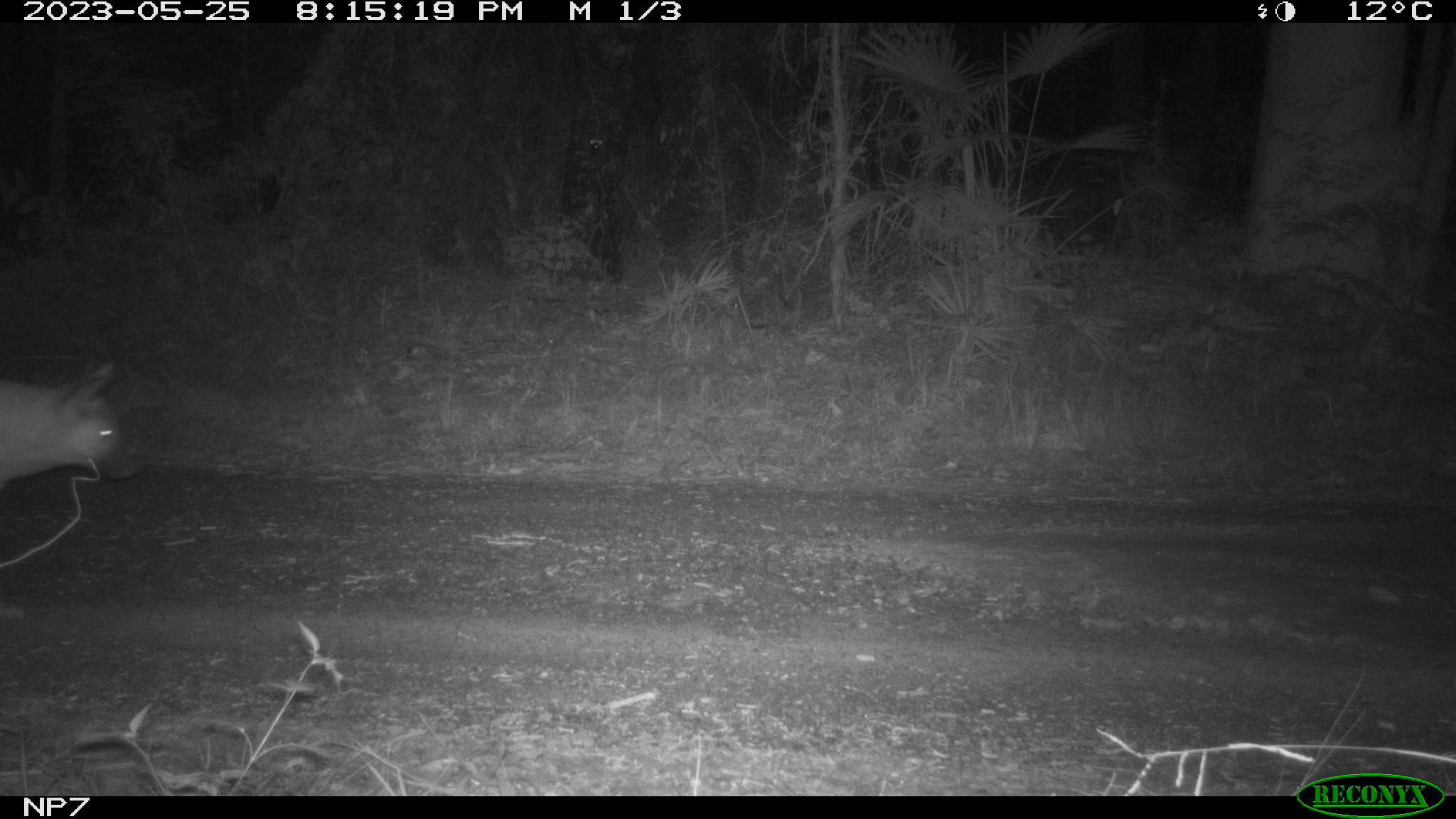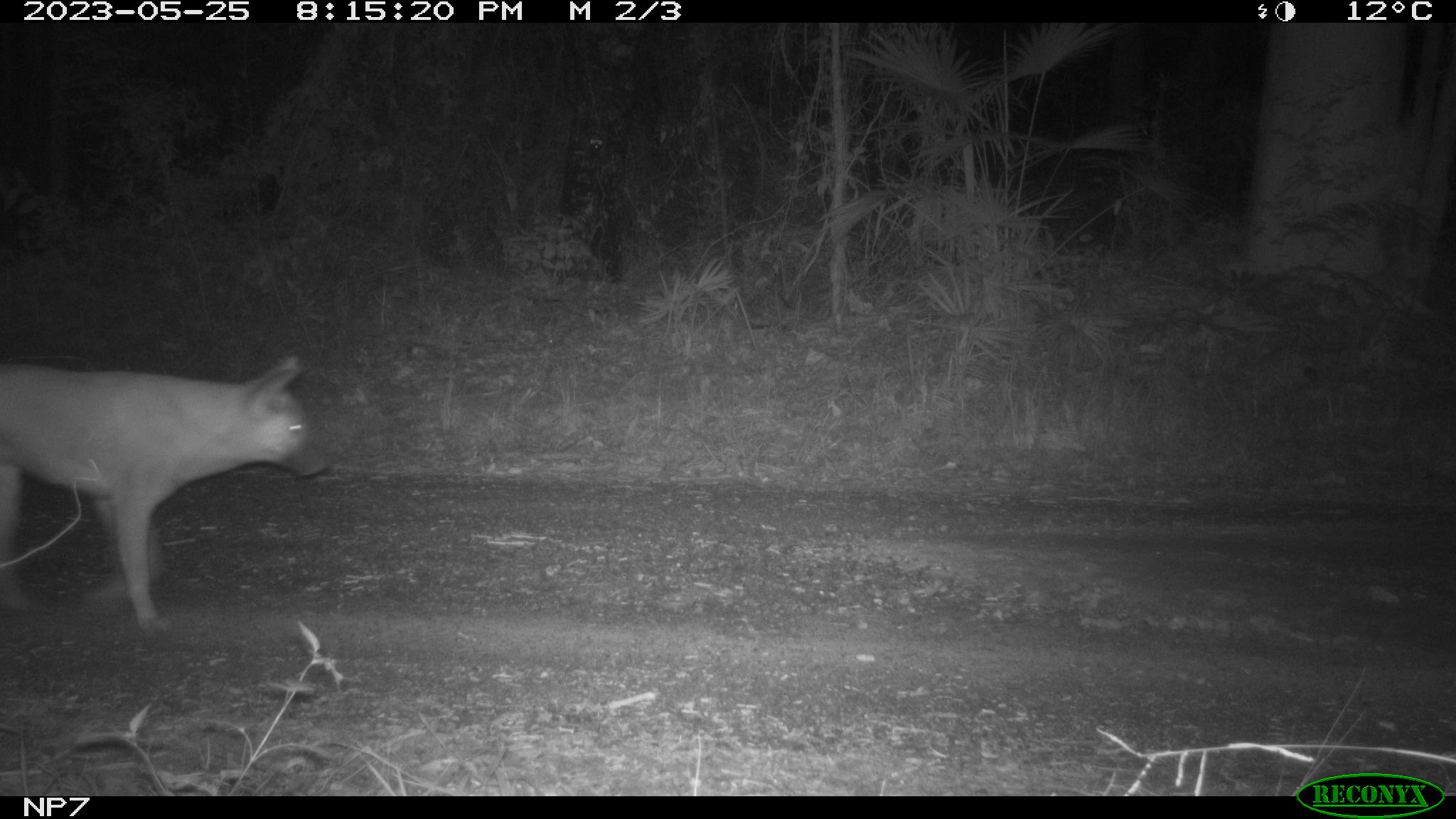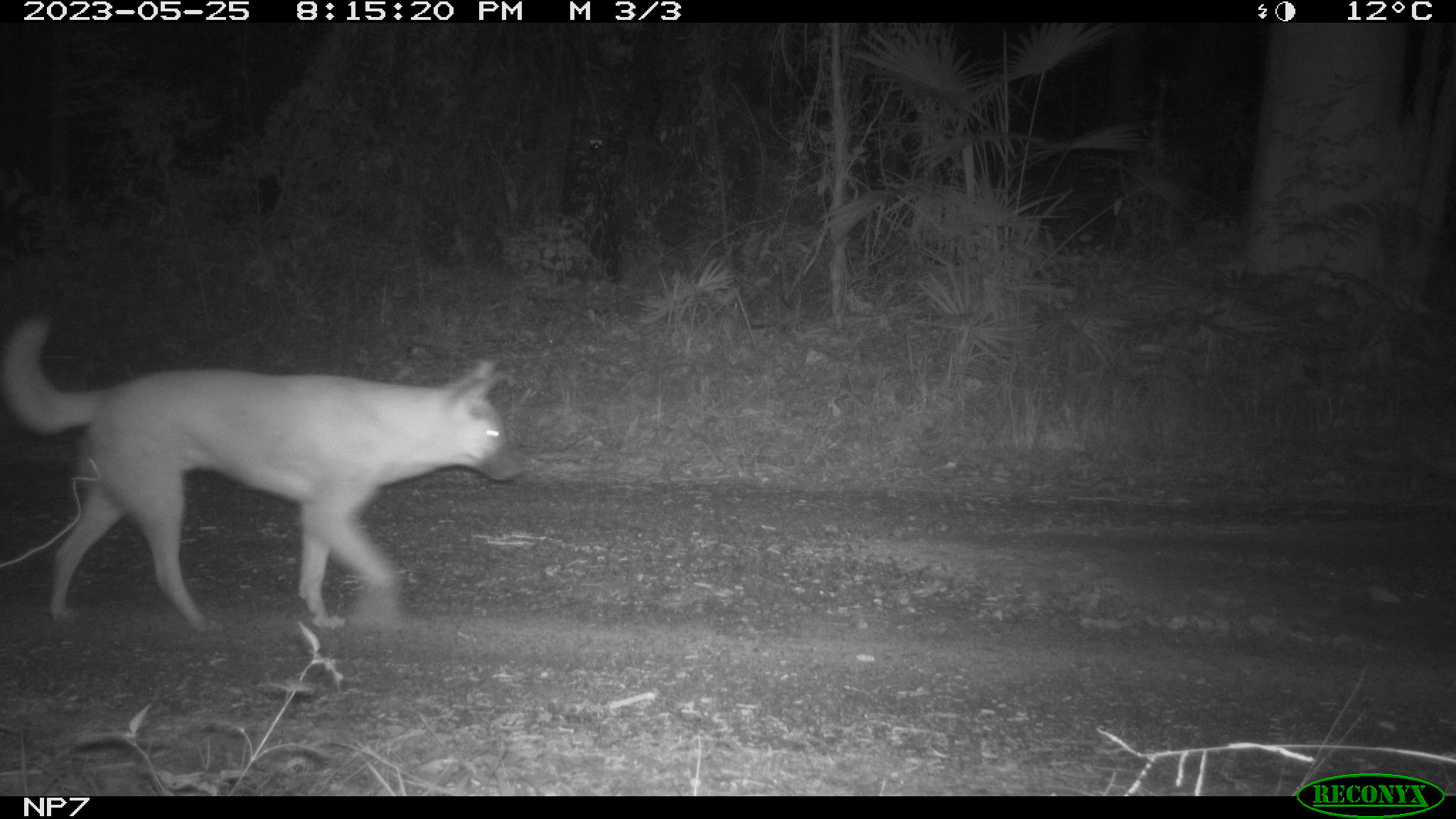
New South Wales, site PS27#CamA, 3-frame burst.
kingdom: Animalia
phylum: Chordata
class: Mammalia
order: Carnivora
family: Canidae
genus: Canis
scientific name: Canis familiaris dingo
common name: dingo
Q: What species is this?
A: Dingo (Canis familiaris dingo).